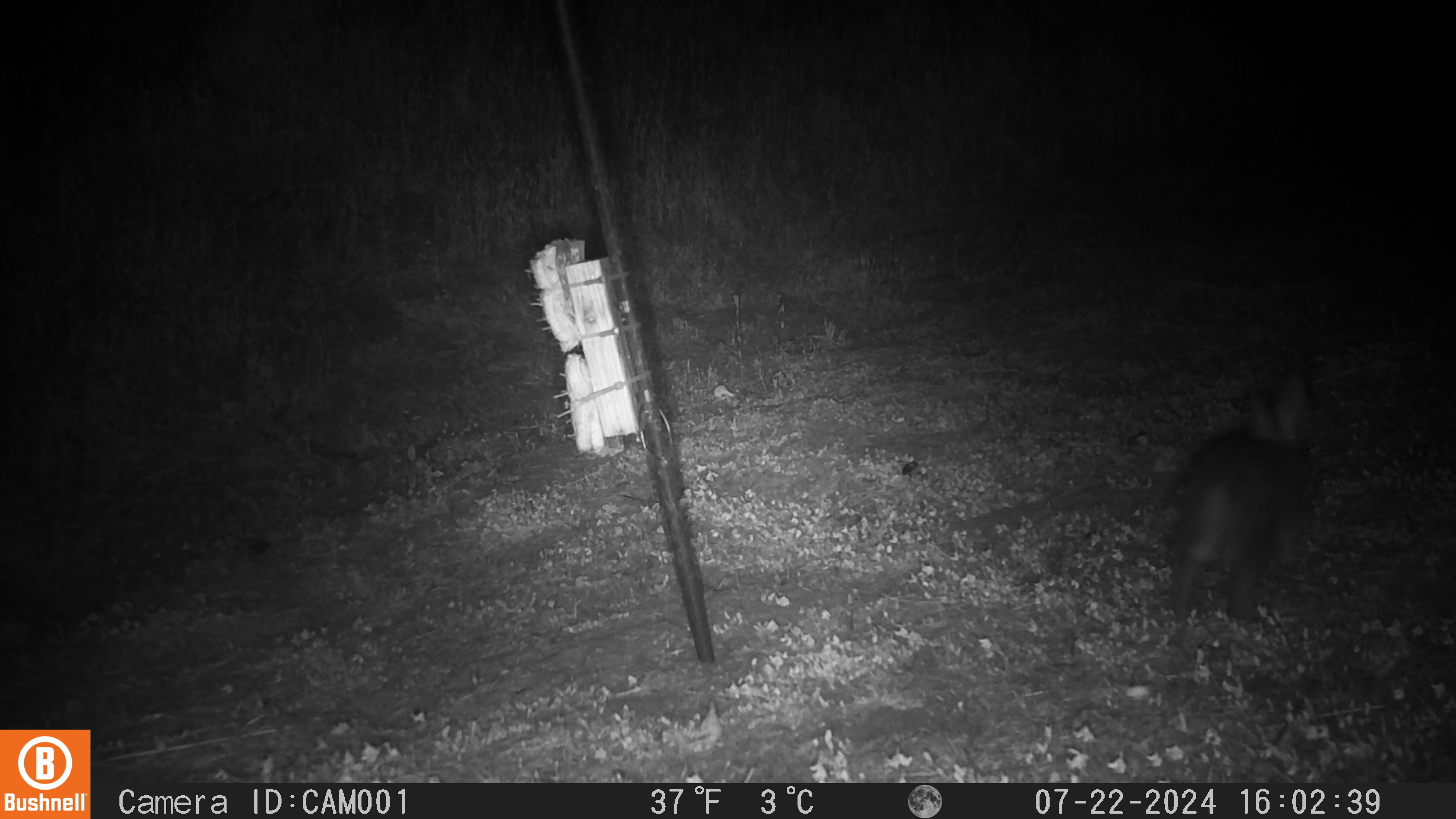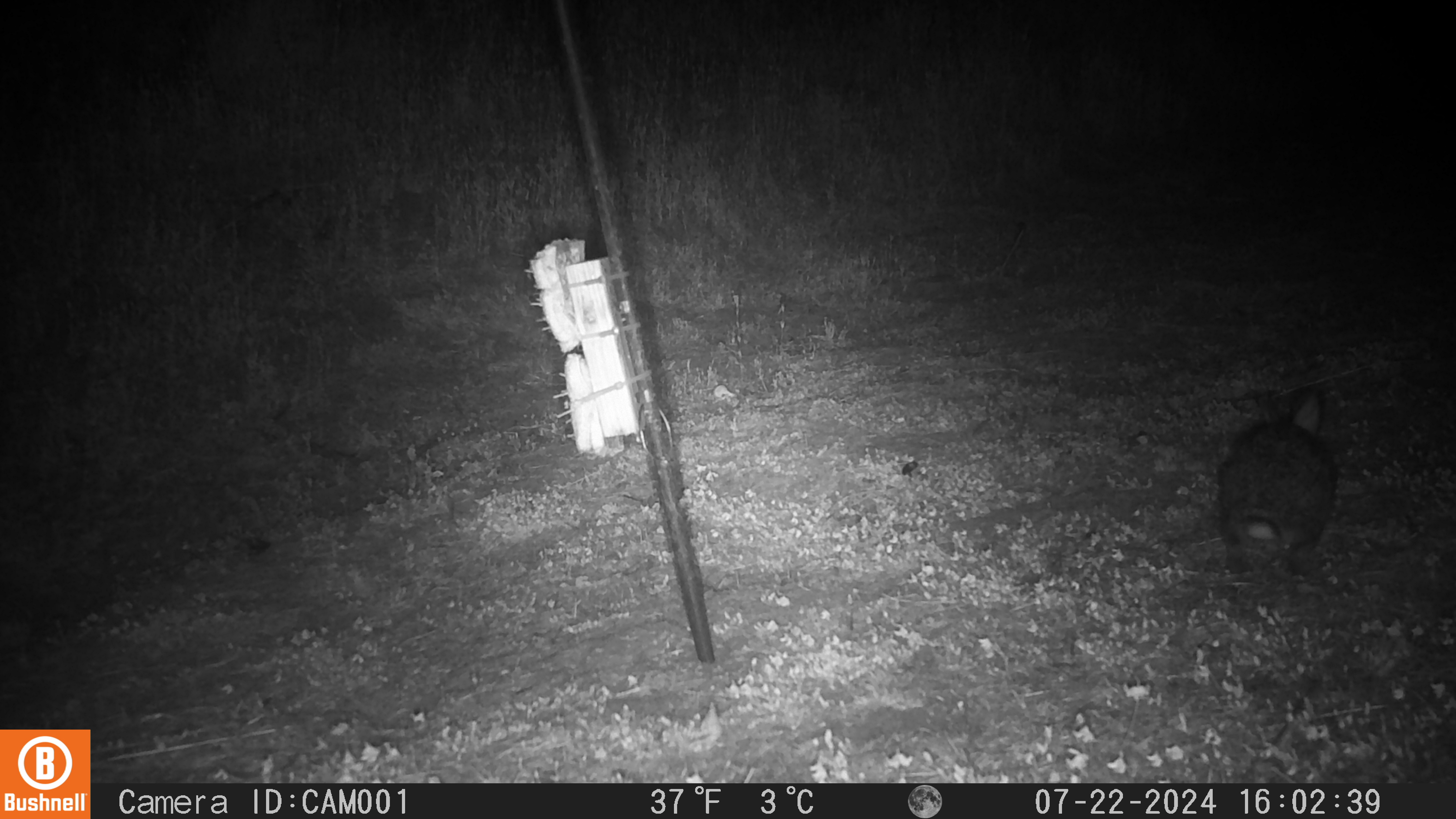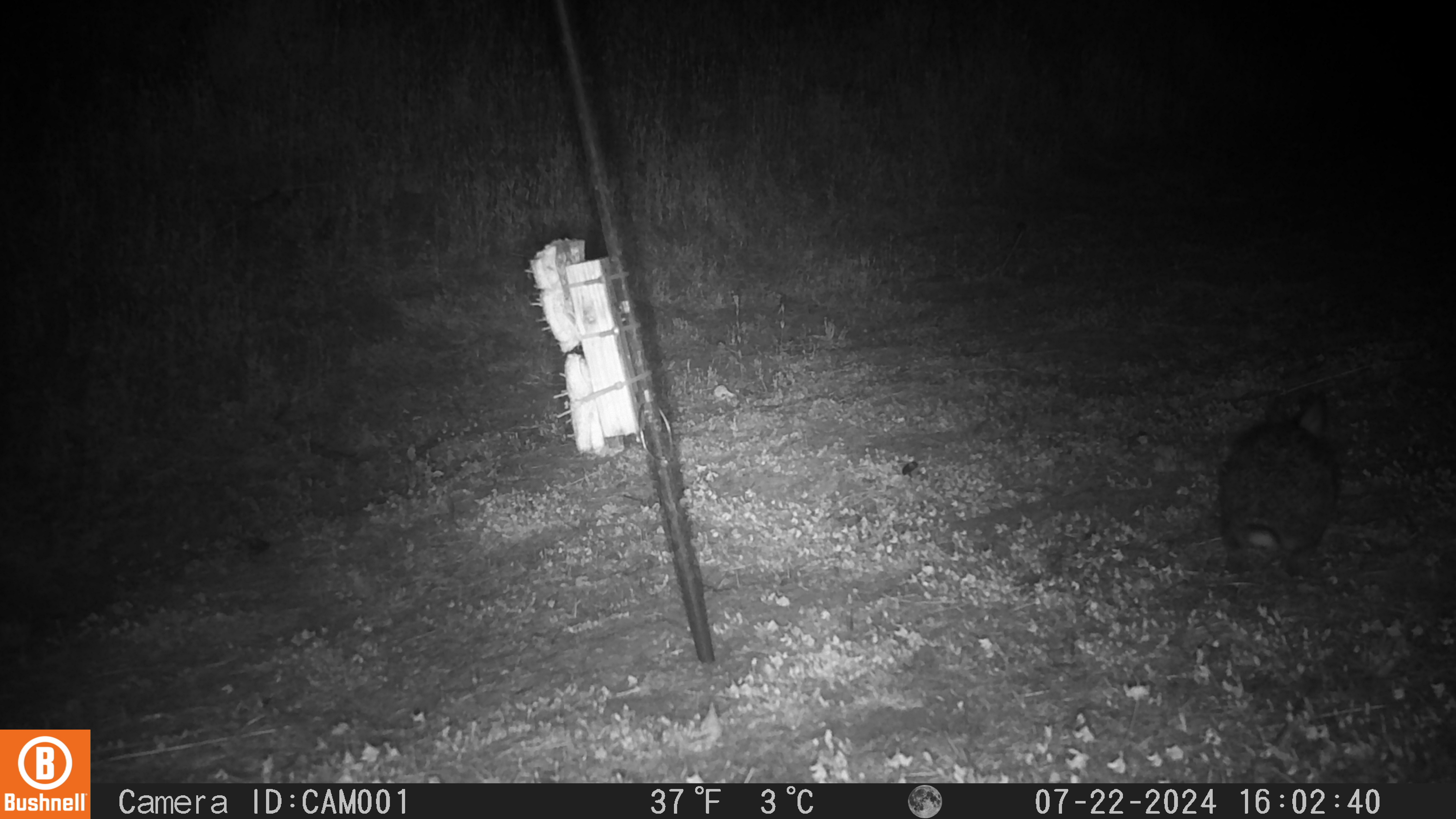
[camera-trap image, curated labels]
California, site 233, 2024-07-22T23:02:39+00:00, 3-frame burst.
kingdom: Animalia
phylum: Chordata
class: Mammalia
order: Lagomorpha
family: Leporidae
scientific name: Leporidae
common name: rabbit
Rabbit (Leporidae).